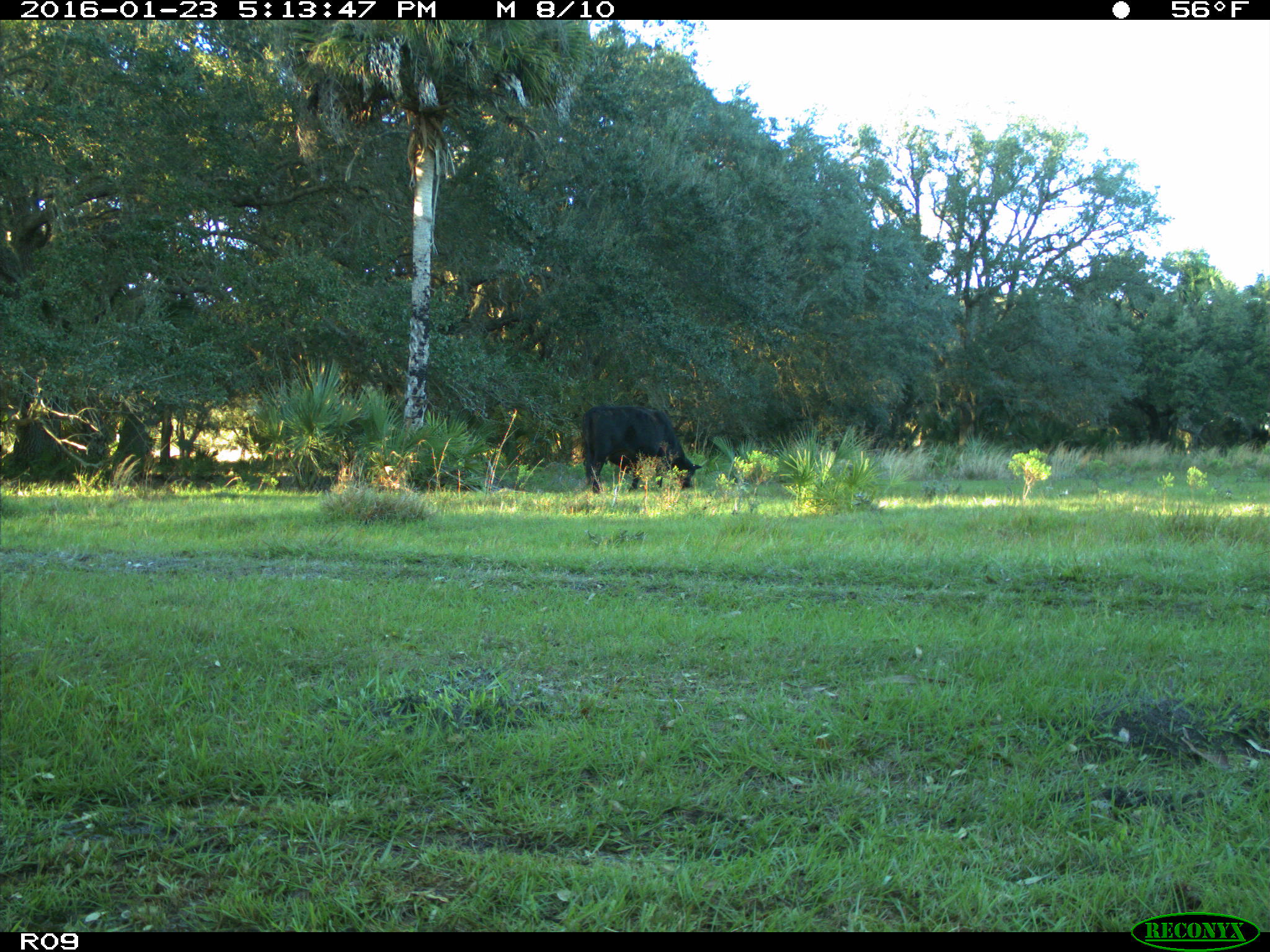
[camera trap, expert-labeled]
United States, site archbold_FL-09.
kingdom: Animalia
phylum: Chordata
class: Mammalia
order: Artiodactyla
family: Bovidae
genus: Bos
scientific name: Bos taurus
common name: domestic cow